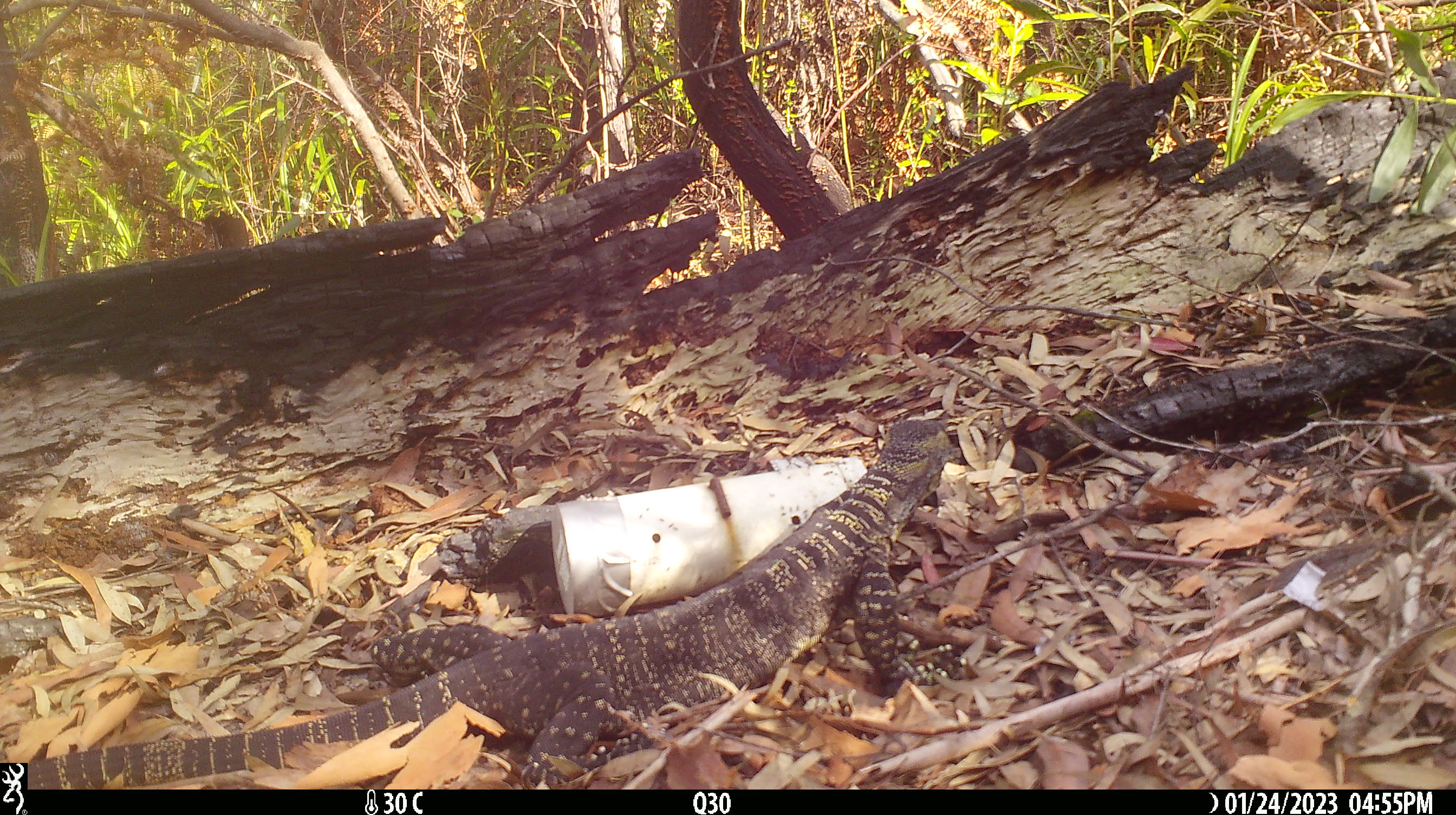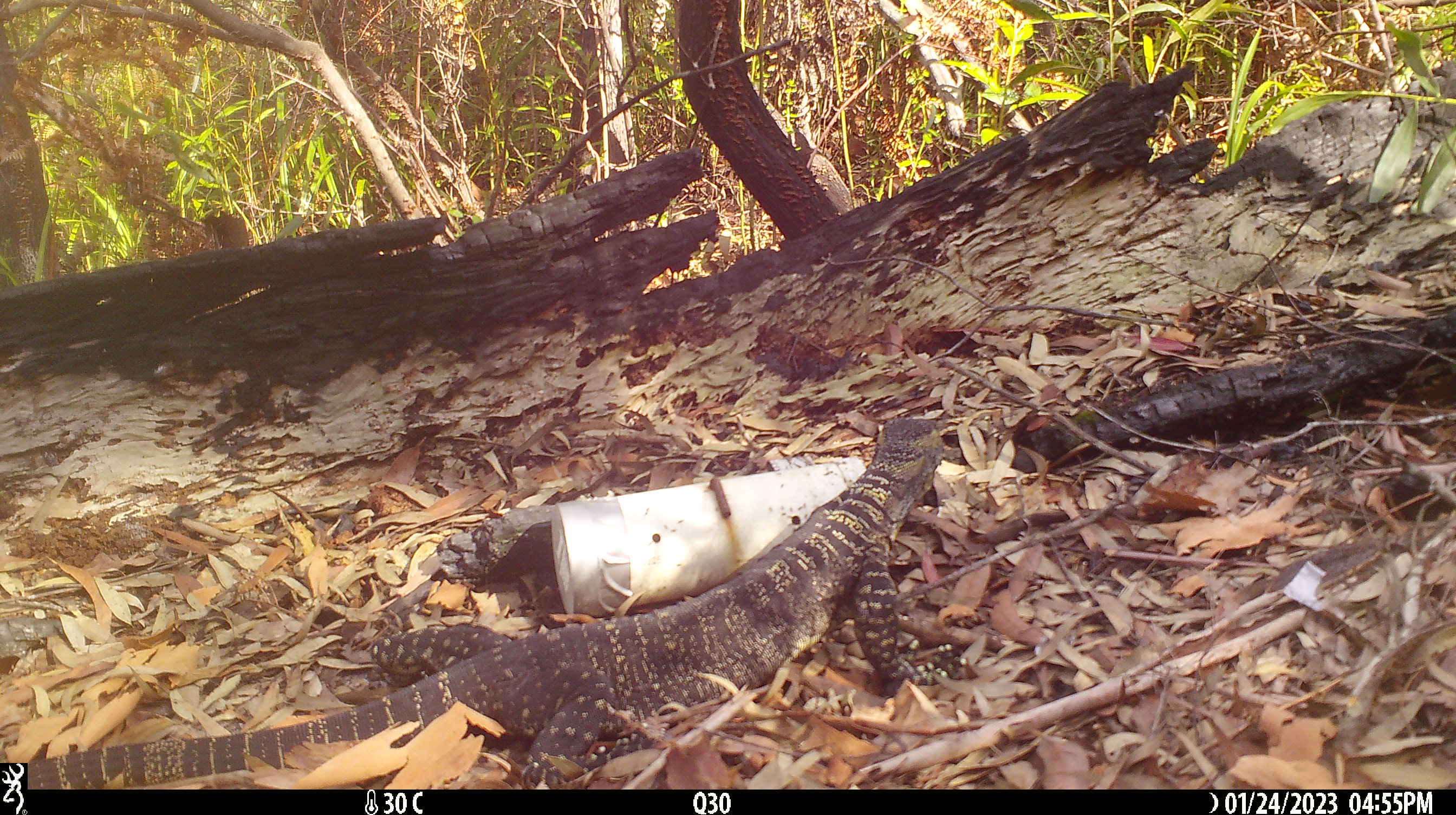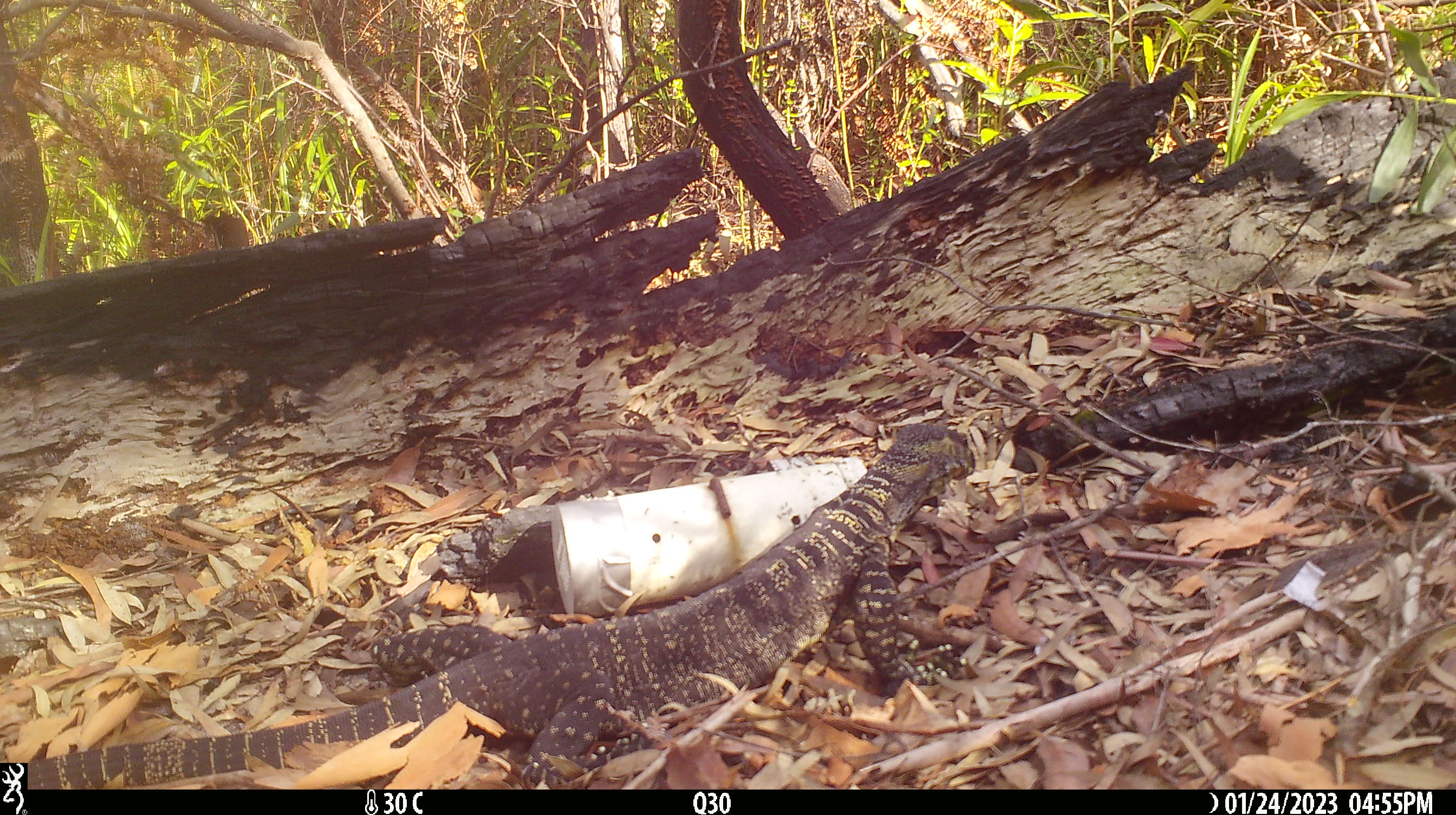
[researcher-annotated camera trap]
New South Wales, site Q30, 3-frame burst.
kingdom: Animalia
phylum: Chordata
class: Reptilia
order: Squamata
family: Varanidae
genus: Varanus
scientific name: Varanus varius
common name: lace monitor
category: goanna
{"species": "goanna (lace monitor) (Varanus varius)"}